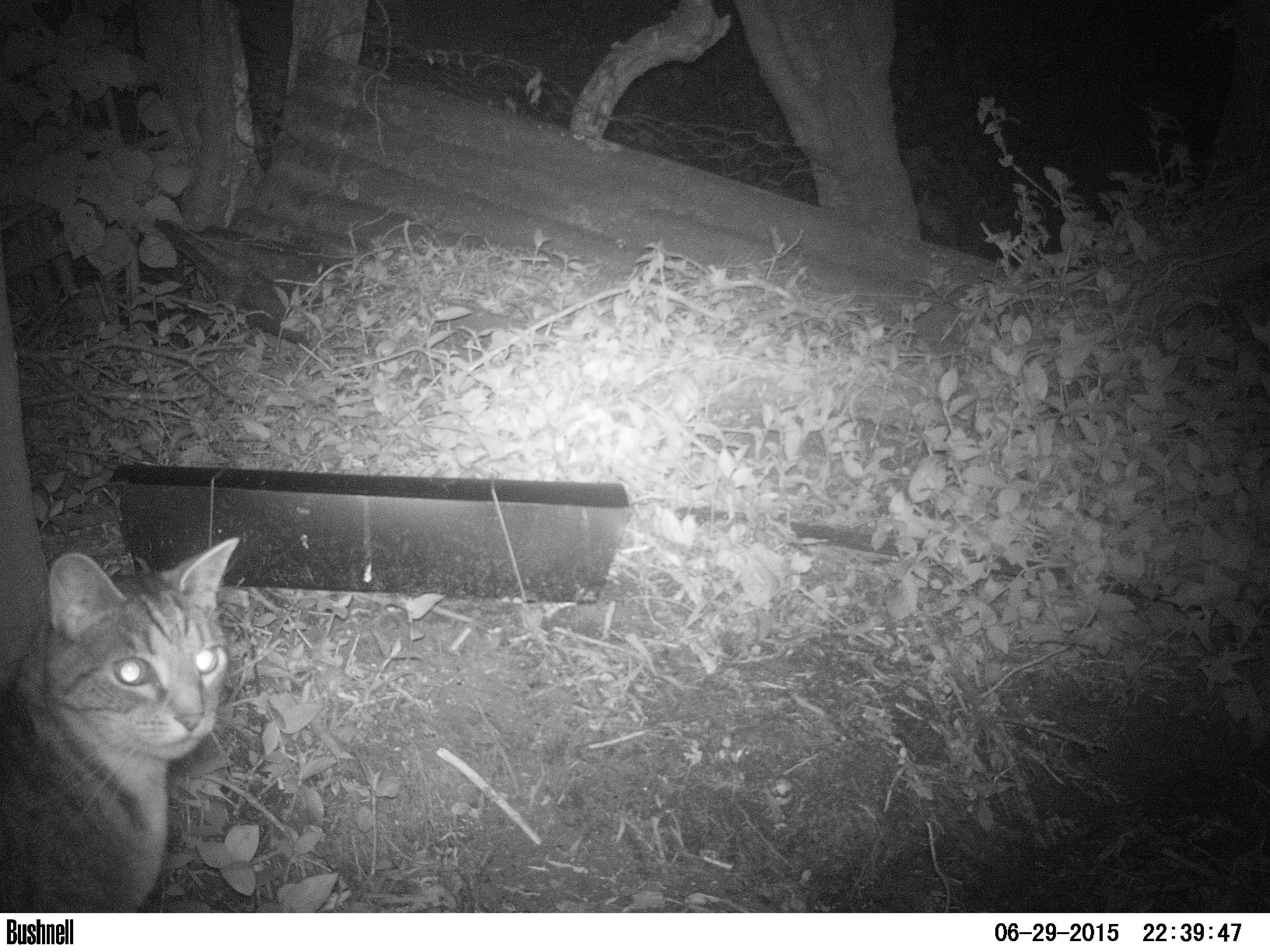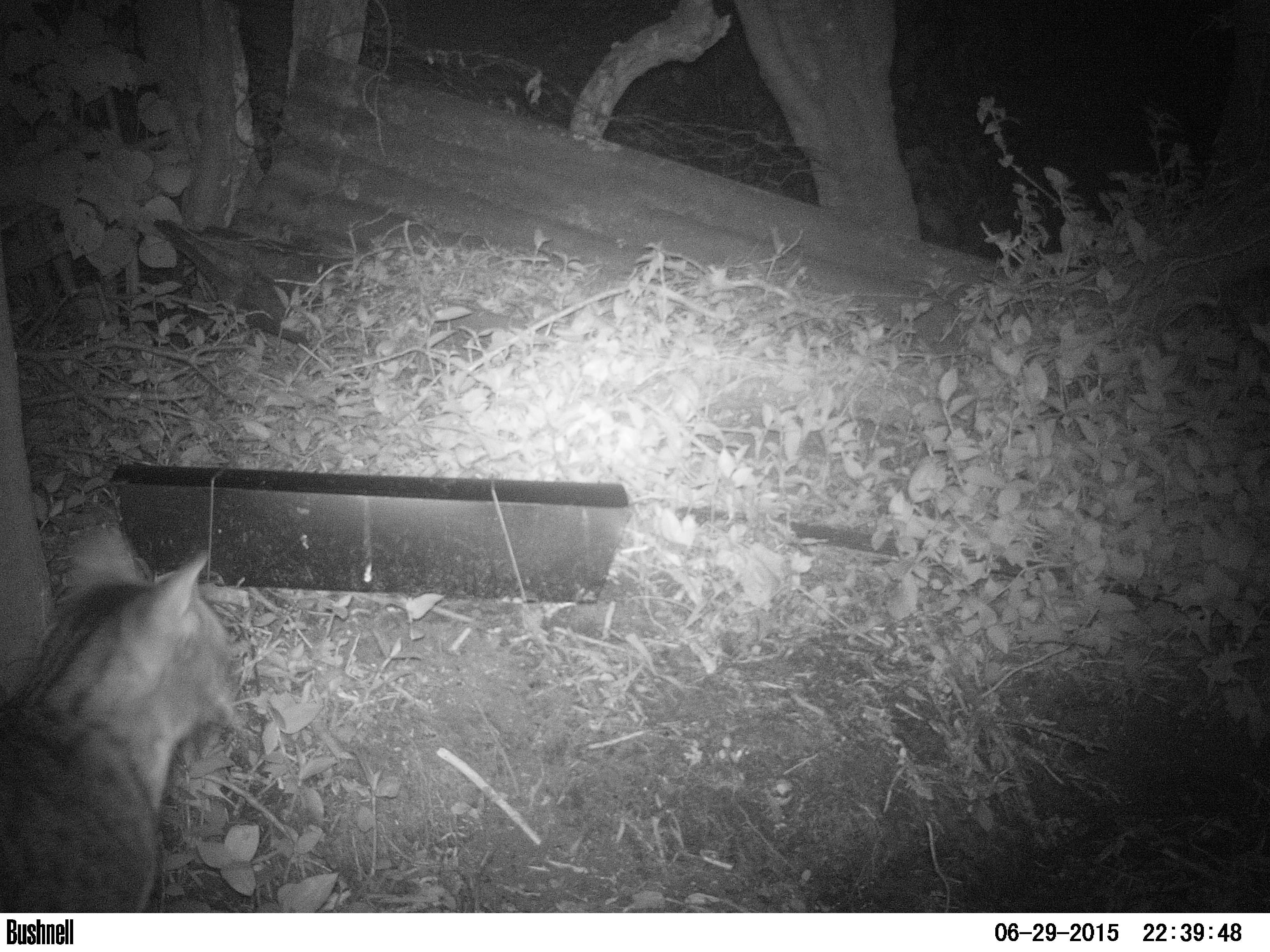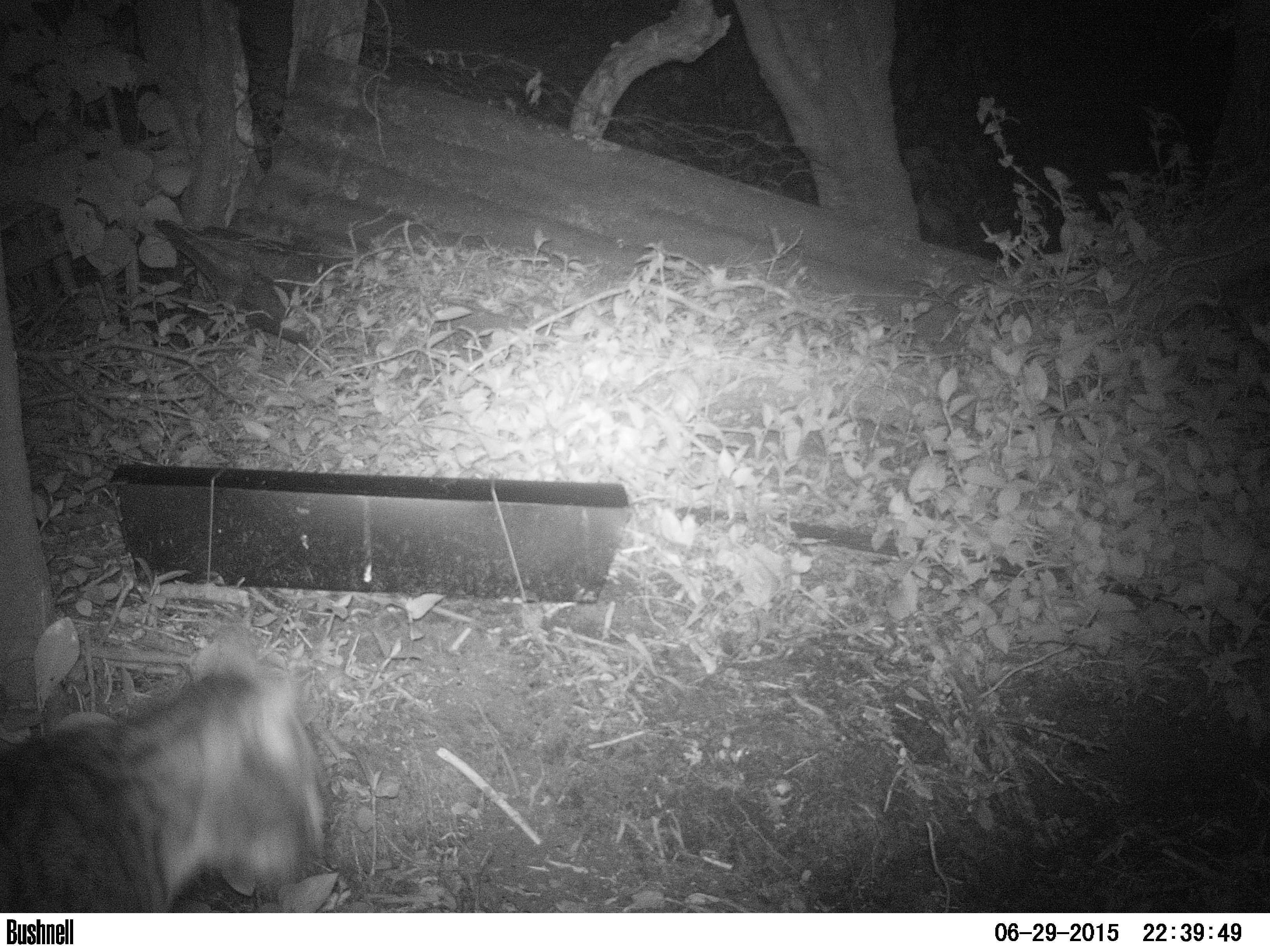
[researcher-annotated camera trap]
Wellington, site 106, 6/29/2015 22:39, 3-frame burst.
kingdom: Animalia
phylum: Chordata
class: Mammalia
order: Carnivora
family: Felidae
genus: Felis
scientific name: Felis catus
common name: cat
Cat (Felis catus).